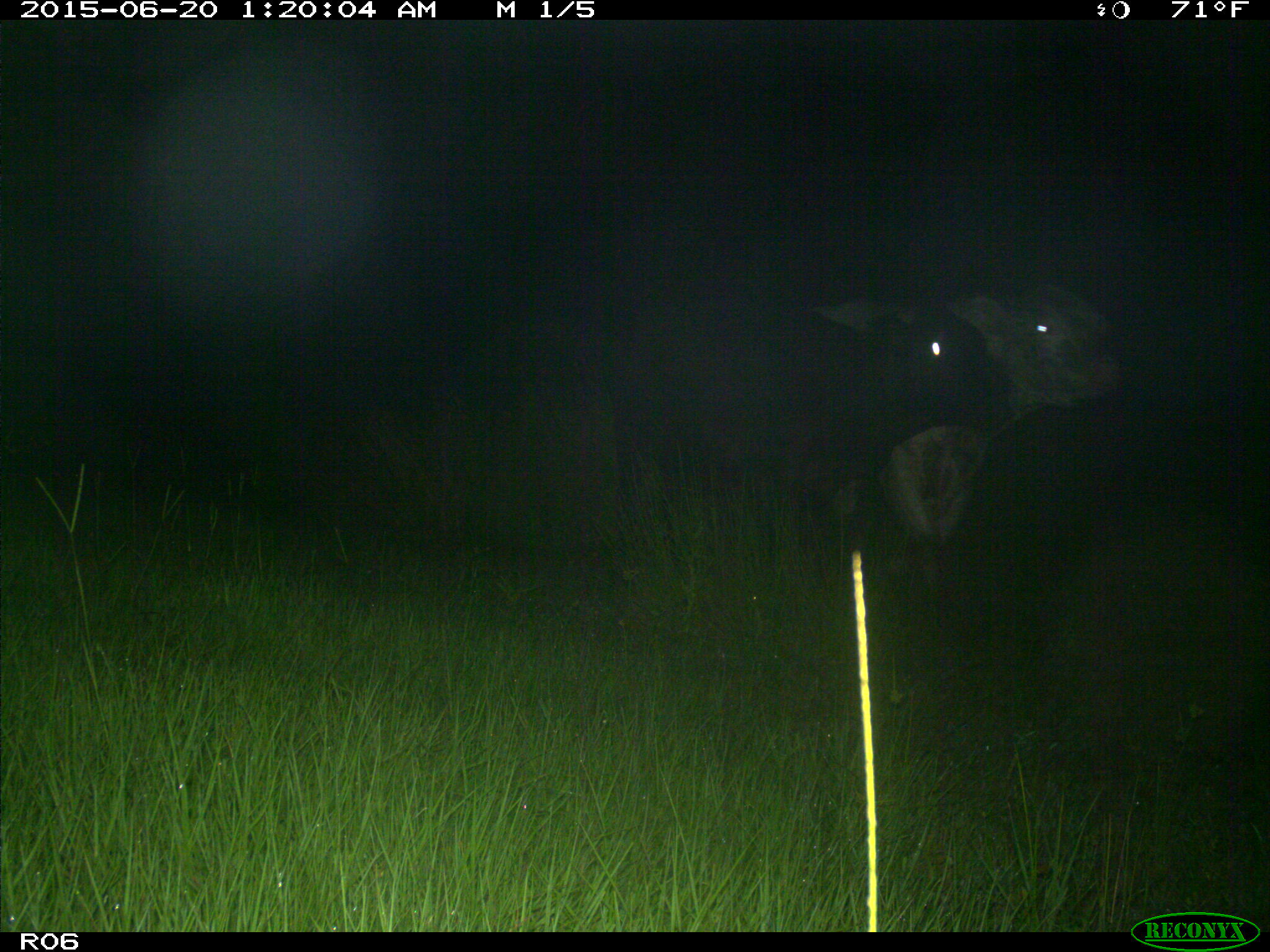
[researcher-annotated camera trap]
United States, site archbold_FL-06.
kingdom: Animalia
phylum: Chordata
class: Mammalia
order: Artiodactyla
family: Bovidae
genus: Bos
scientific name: Bos taurus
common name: domestic cow